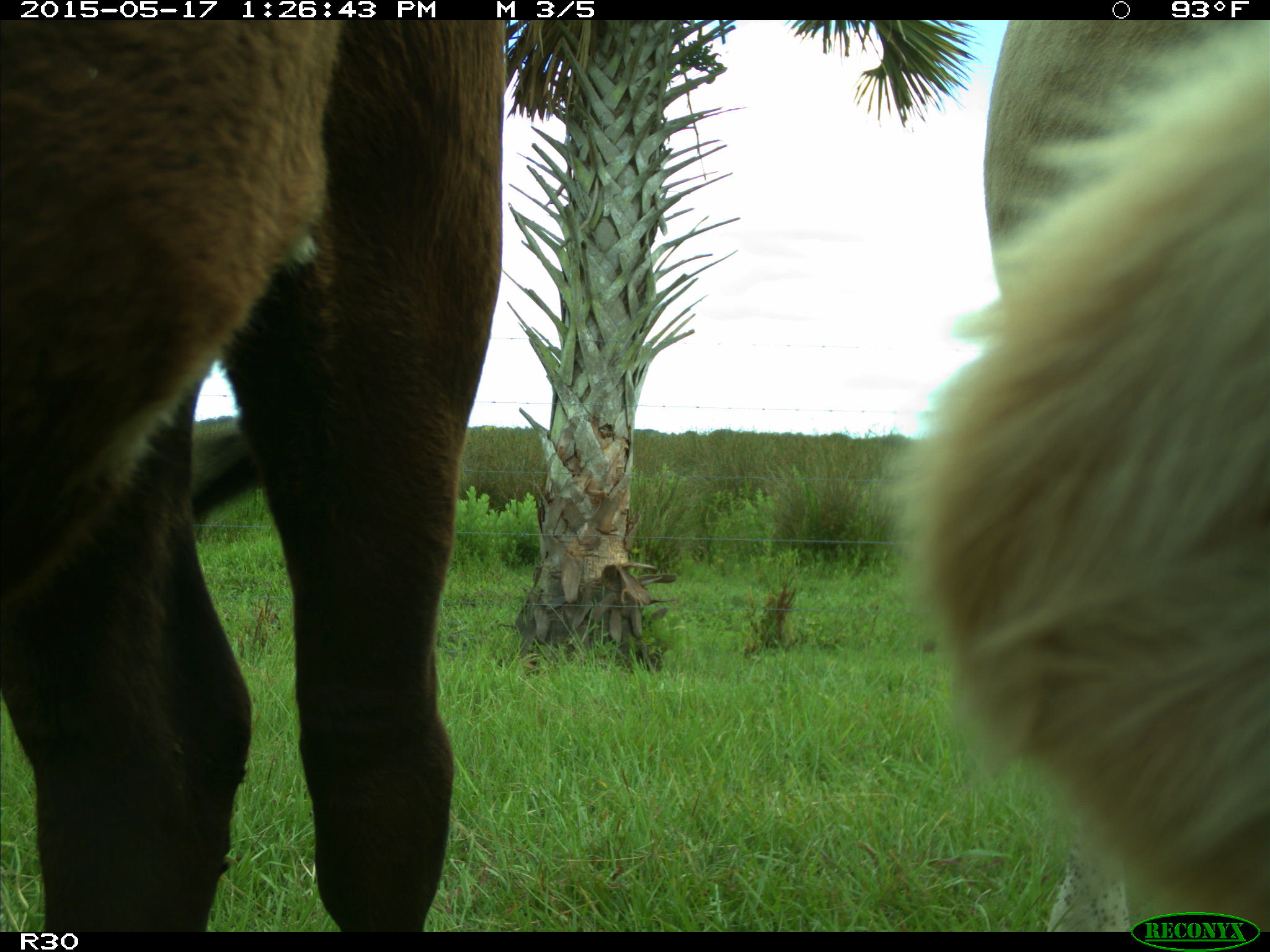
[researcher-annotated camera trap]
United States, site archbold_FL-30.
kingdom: Animalia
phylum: Chordata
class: Mammalia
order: Artiodactyla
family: Bovidae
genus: Bos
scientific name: Bos taurus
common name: domestic cow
Bos taurus (domestic cow).